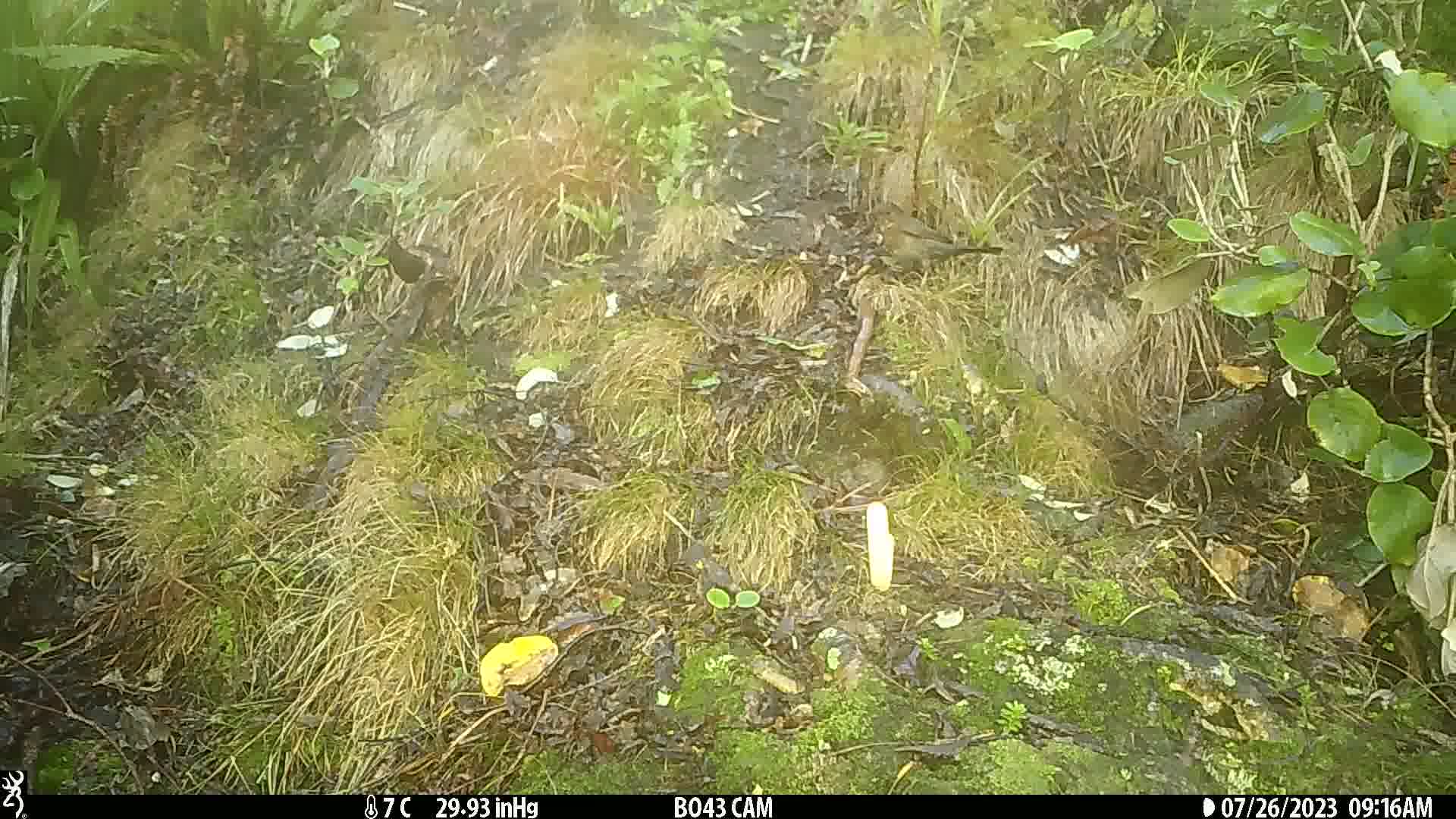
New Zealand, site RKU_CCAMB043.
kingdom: Animalia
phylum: Chordata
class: Aves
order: Passeriformes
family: Turdidae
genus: Turdus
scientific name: Turdus merula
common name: eurasian blackbird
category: blackbird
Blackbird (eurasian blackbird) (Turdus merula).